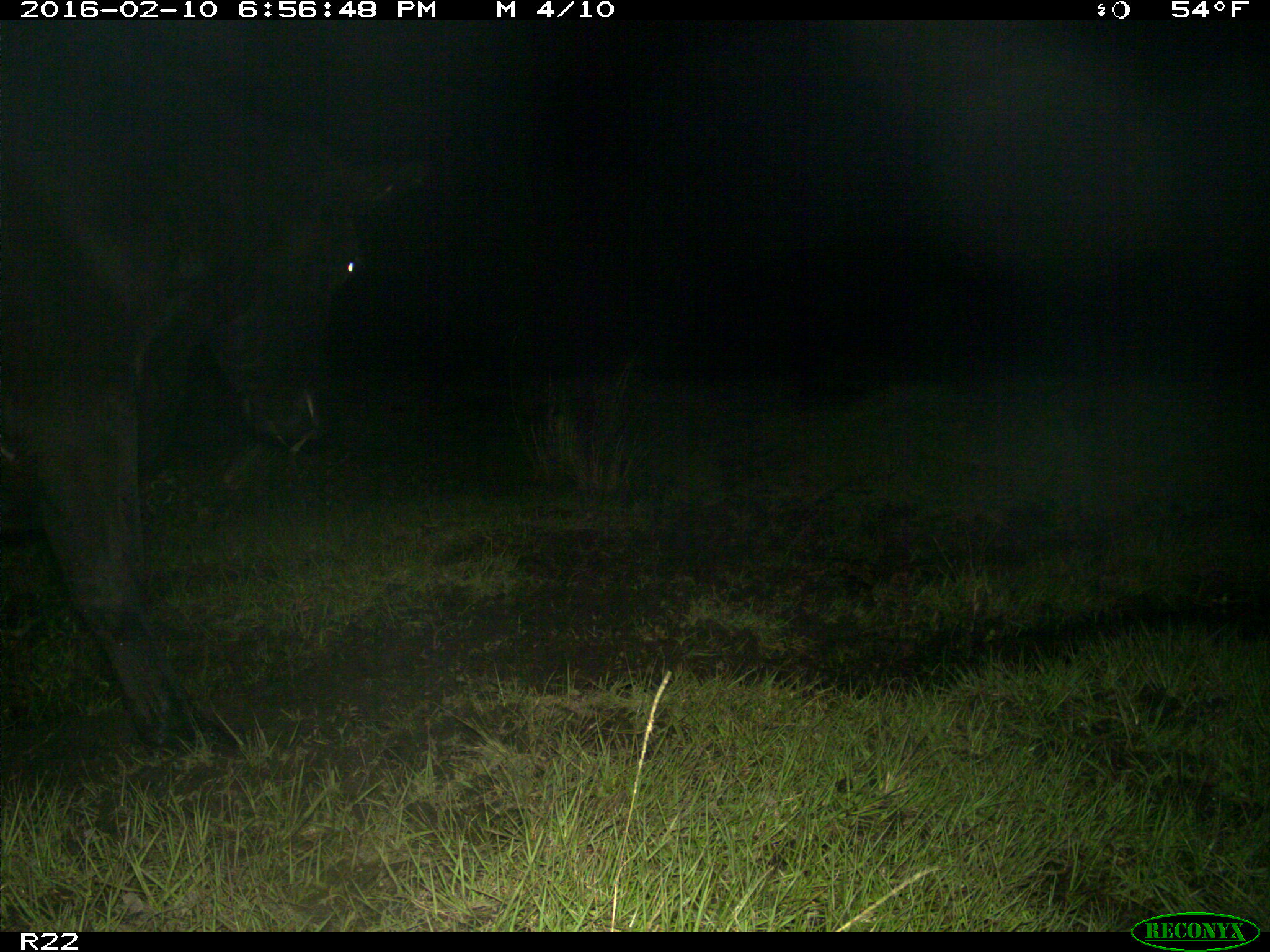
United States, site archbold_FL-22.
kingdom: Animalia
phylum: Chordata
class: Mammalia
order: Artiodactyla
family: Bovidae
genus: Bos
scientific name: Bos taurus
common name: domestic cow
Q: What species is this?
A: Bos taurus (domestic cow).